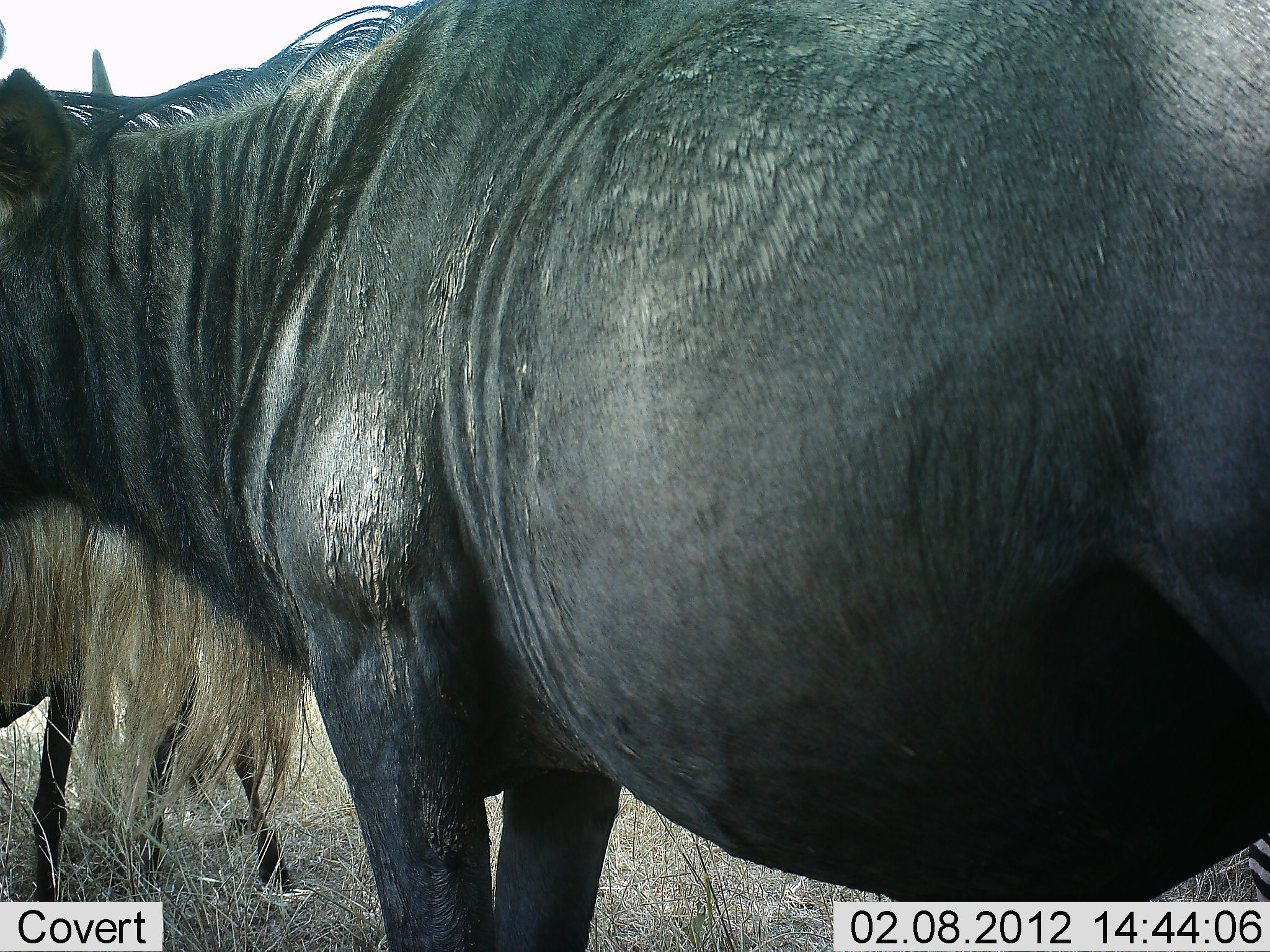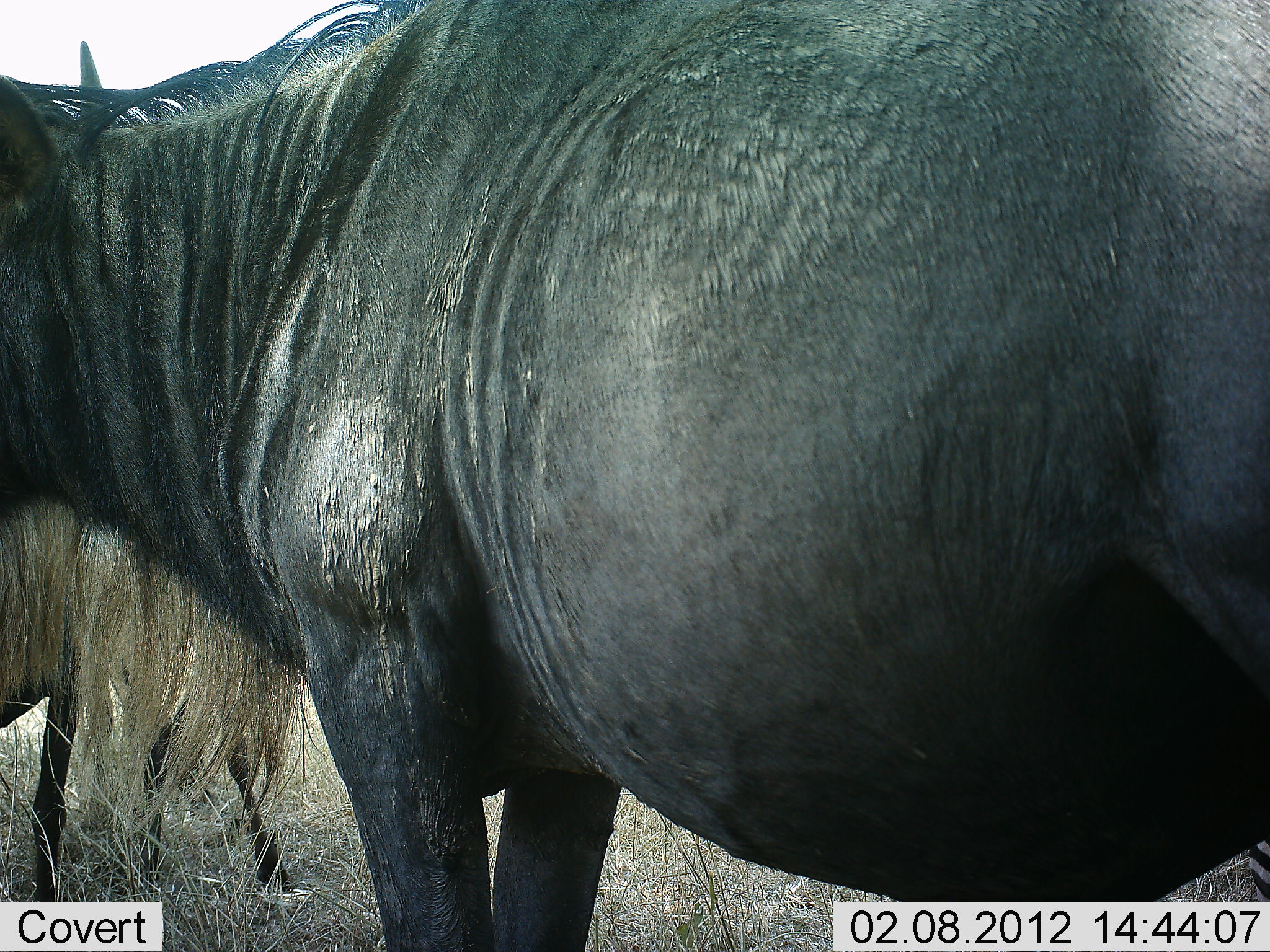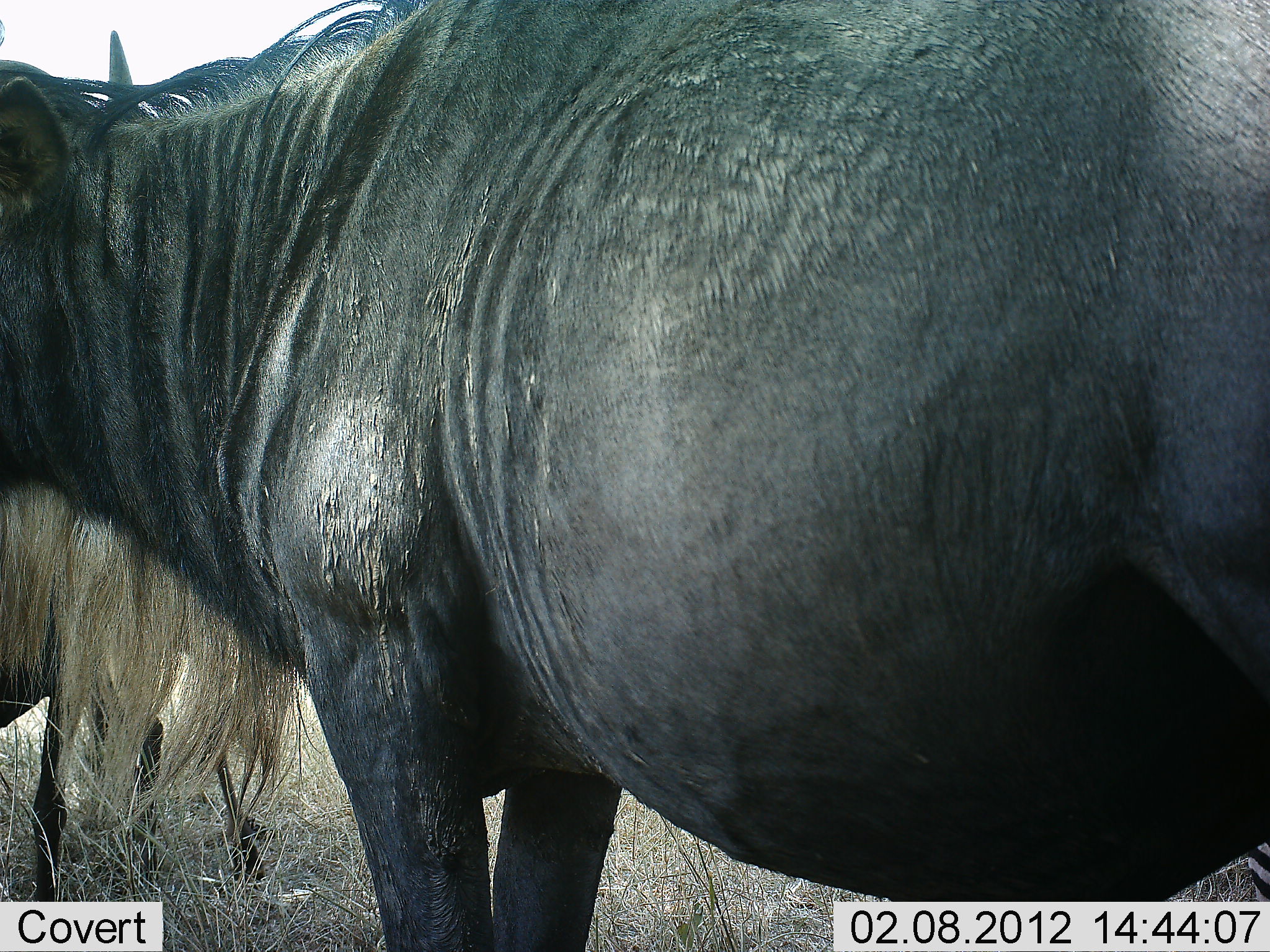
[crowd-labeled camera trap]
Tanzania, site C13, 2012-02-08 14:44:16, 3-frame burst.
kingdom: Animalia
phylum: Chordata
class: Mammalia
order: Artiodactyla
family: Bovidae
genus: Connochaetes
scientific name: Connochaetes taurinus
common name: blue wildebeest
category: wildebeest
Wildebeest (blue wildebeest) (Connochaetes taurinus), count 2. Behavior (volunteer vote fractions): standing 100%, resting 0%, moving 5%, interacting 0%. Young present (vote fraction): 10%. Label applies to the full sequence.